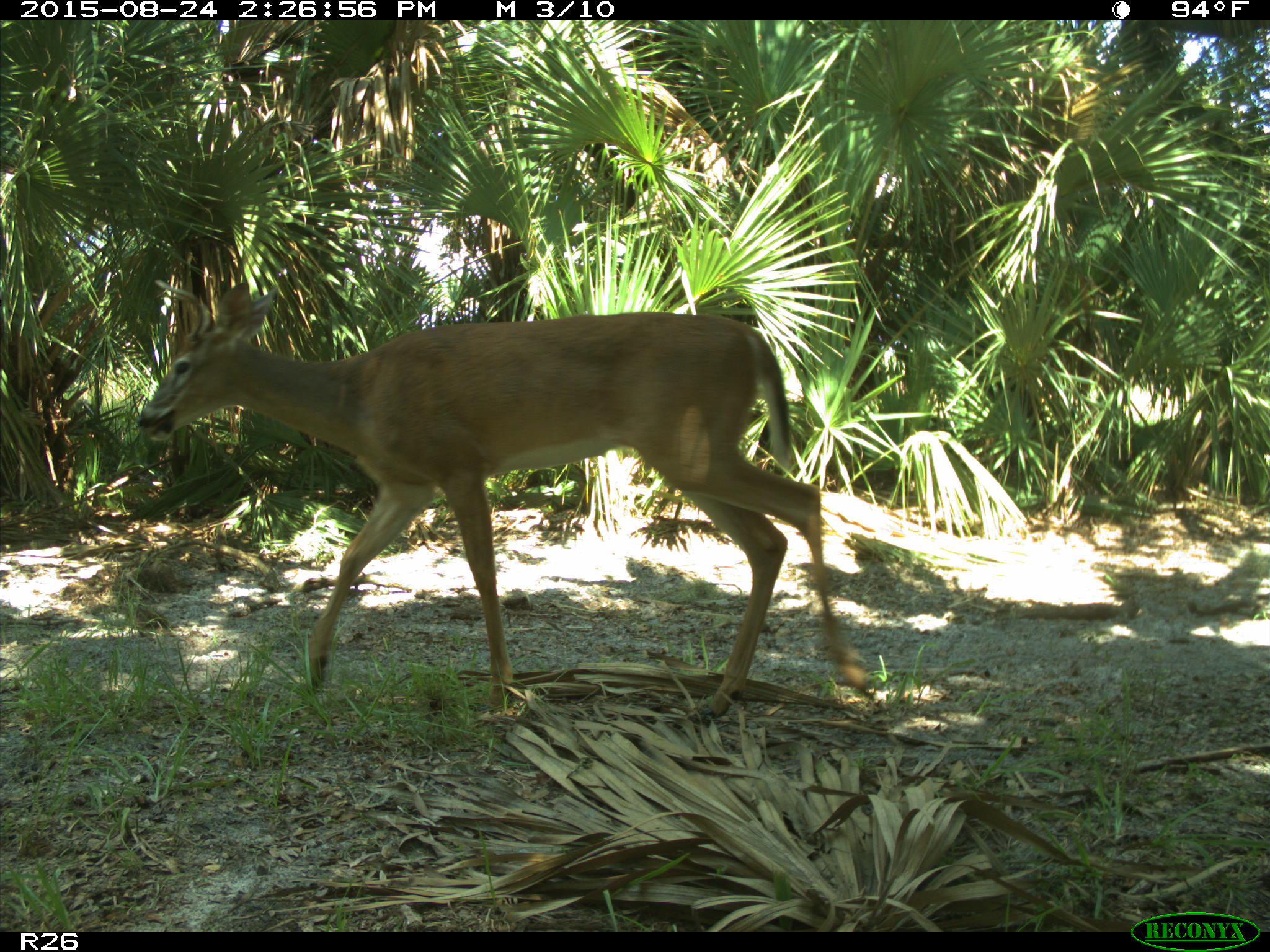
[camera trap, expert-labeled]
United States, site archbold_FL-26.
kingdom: Animalia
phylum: Chordata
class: Mammalia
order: Artiodactyla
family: Cervidae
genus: Odocoileus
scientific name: Odocoileus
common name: deer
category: unidentified deer